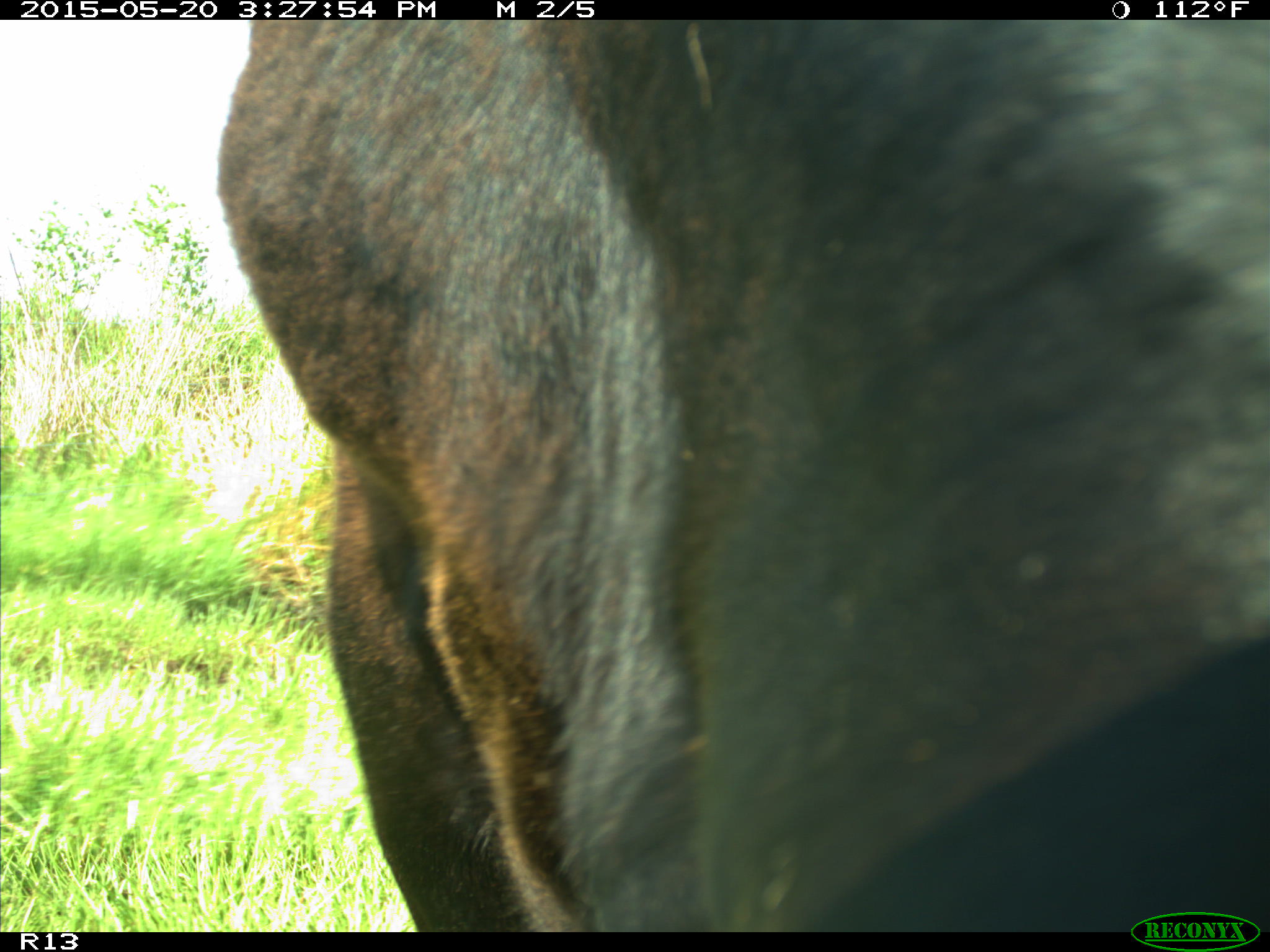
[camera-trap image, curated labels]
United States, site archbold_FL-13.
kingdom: Animalia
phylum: Chordata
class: Mammalia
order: Artiodactyla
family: Bovidae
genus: Bos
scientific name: Bos taurus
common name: domestic cow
Bos taurus (domestic cow).